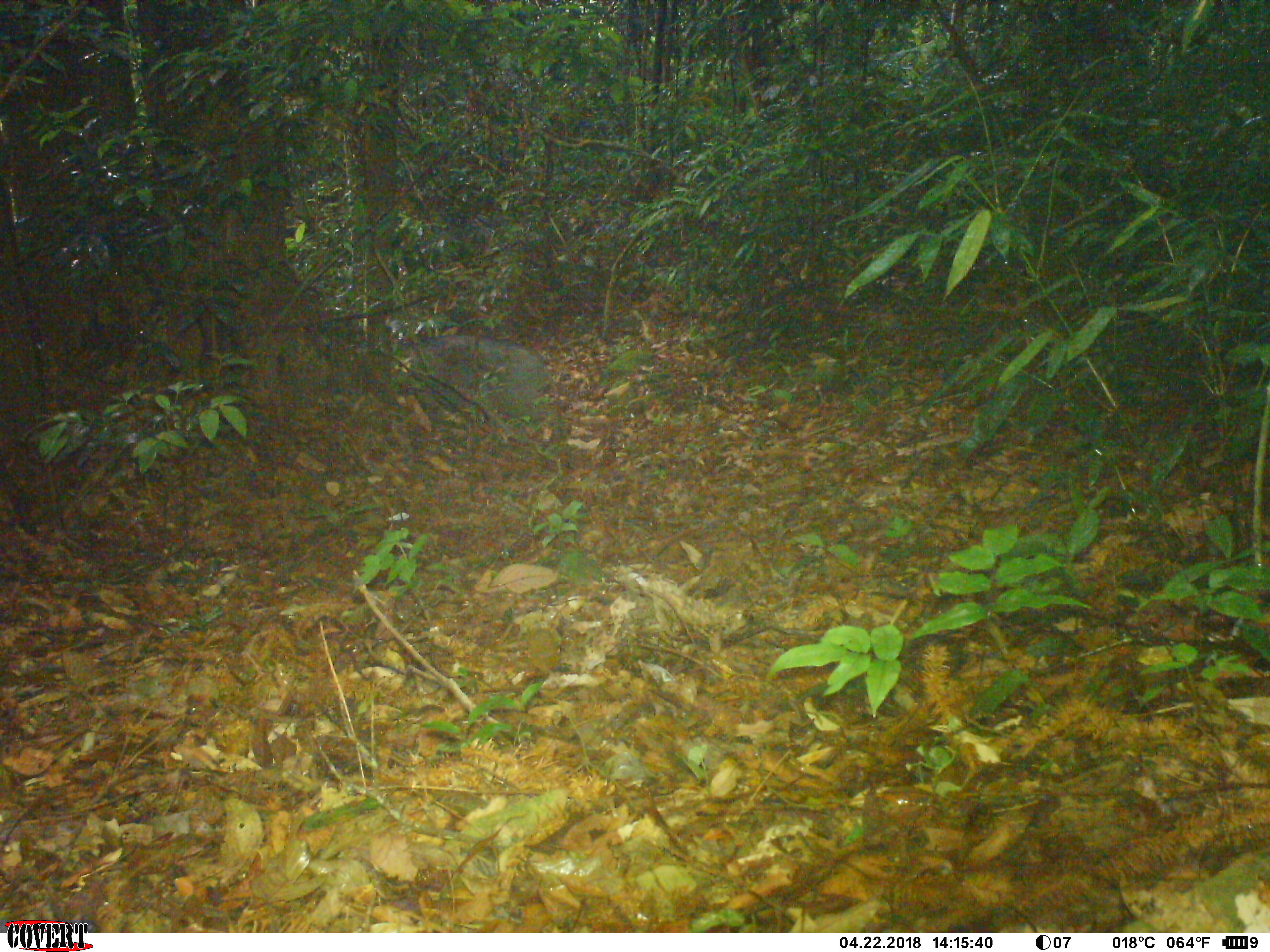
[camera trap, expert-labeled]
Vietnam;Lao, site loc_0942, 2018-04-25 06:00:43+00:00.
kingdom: Animalia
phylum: Chordata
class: Mammalia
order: Artiodactyla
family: Suidae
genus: Sus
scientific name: Sus scrofa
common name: eurasian wild pig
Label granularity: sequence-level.